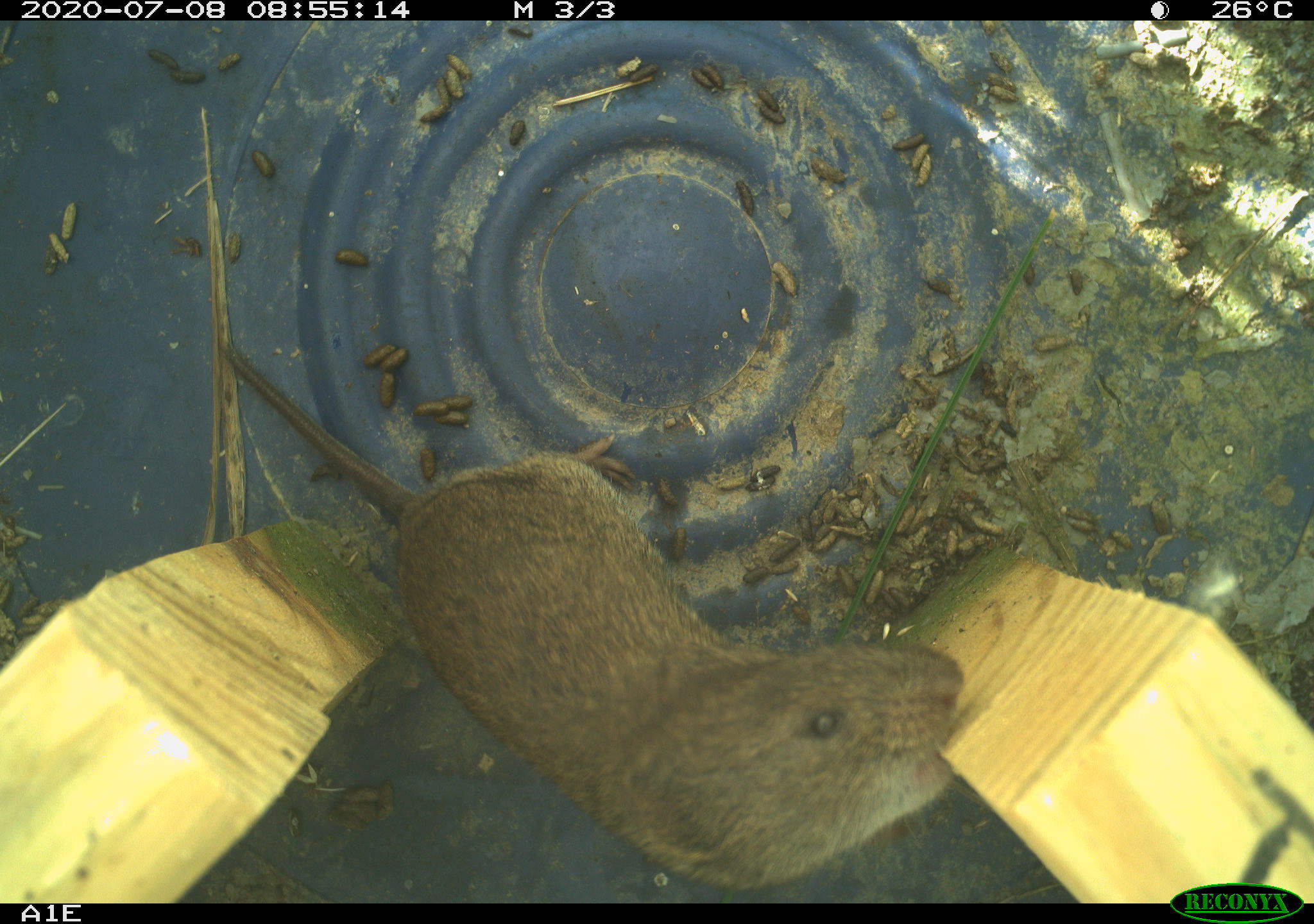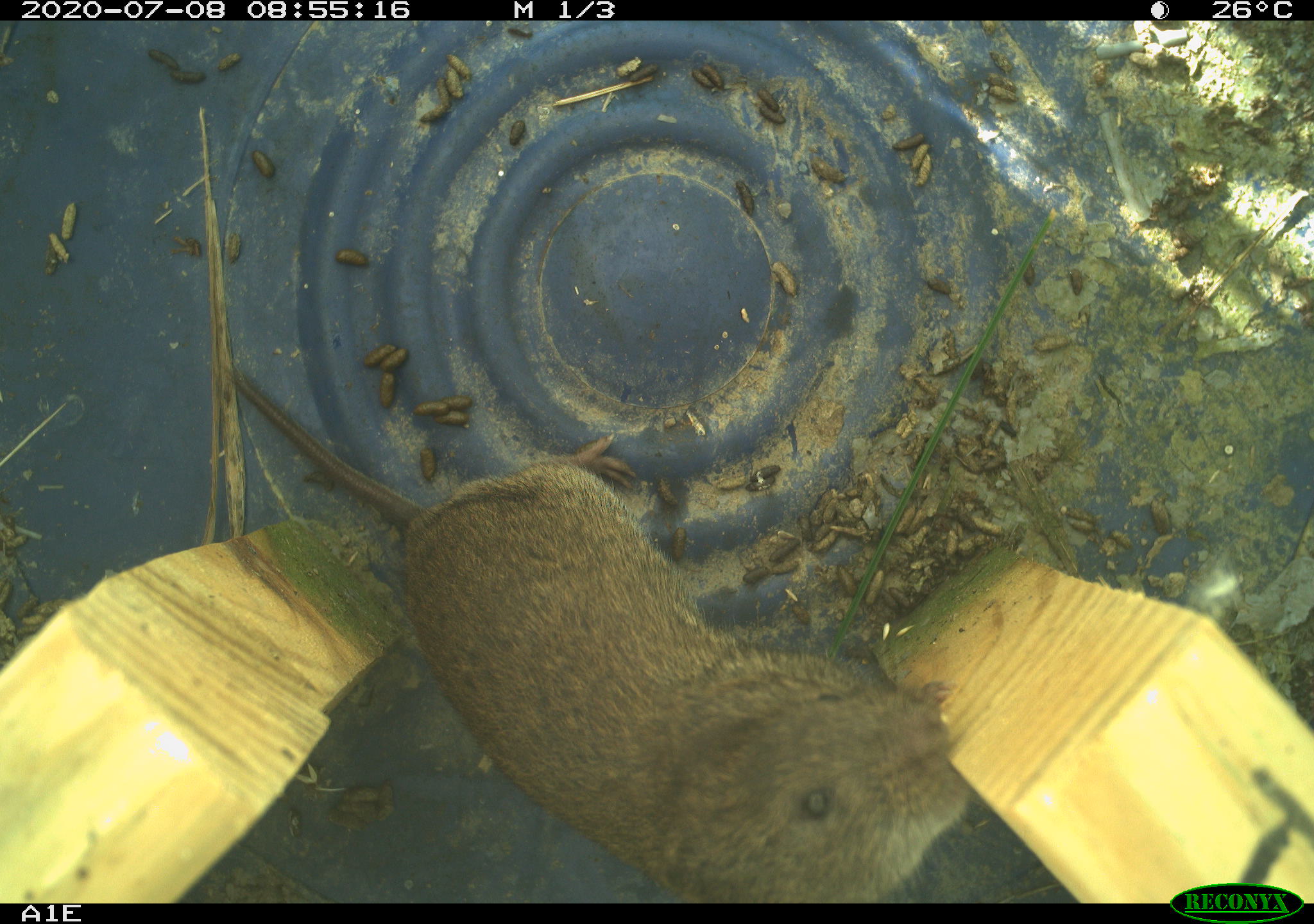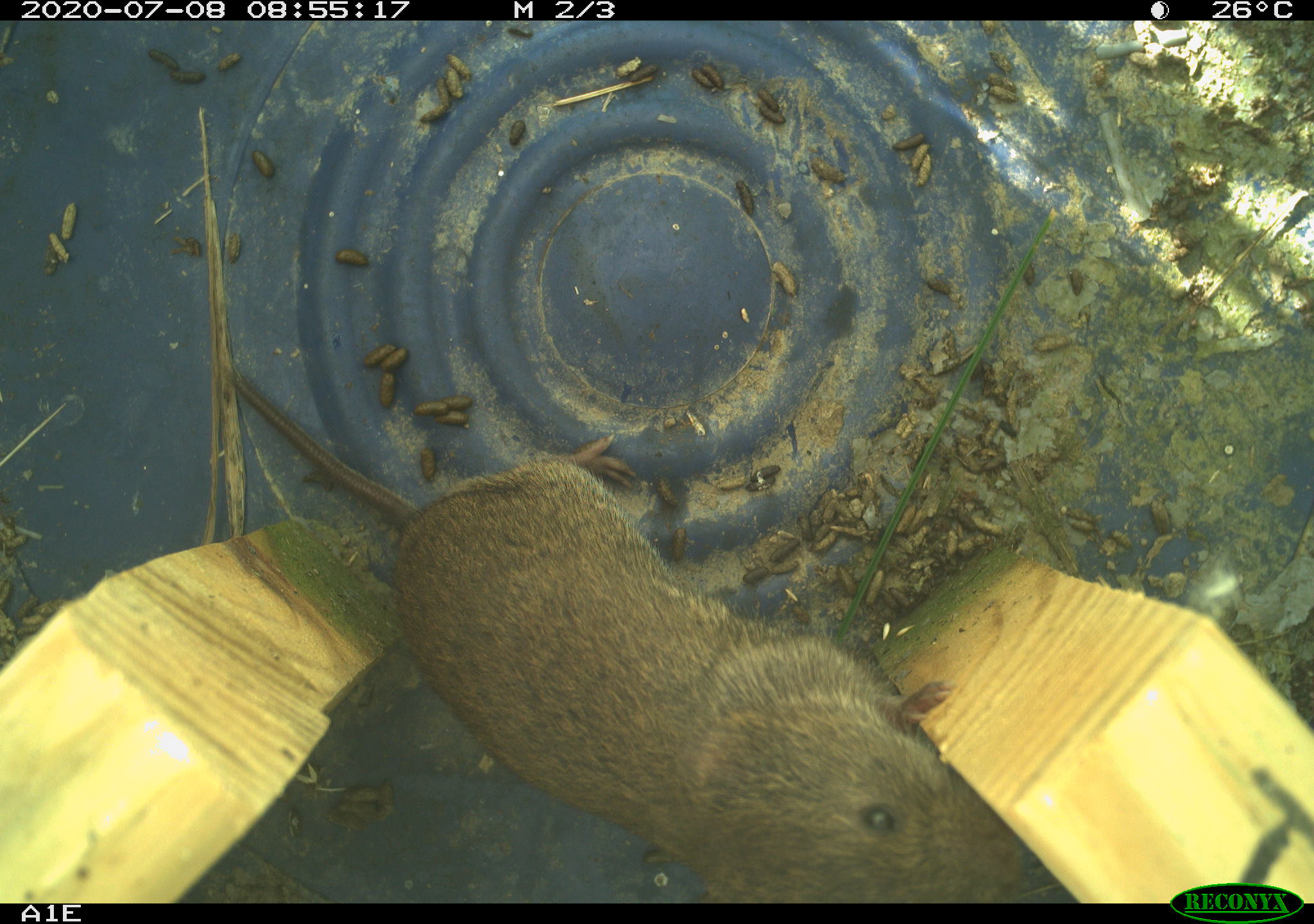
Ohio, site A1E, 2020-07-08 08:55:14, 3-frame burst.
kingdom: Animalia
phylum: Chordata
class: Mammalia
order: Rodentia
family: Cricetidae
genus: Microtus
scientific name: Microtus pennsylvanicus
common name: meadow vole